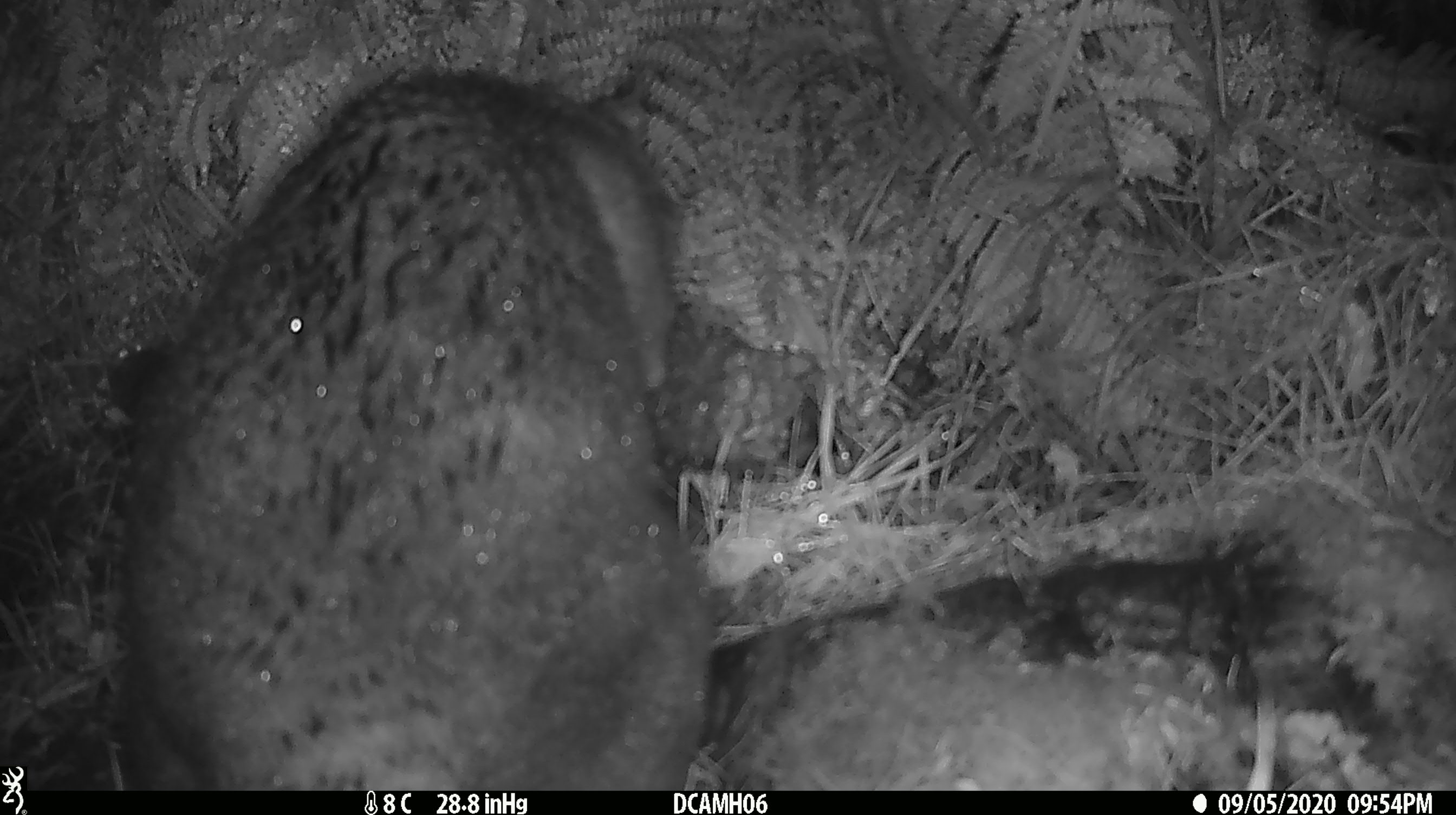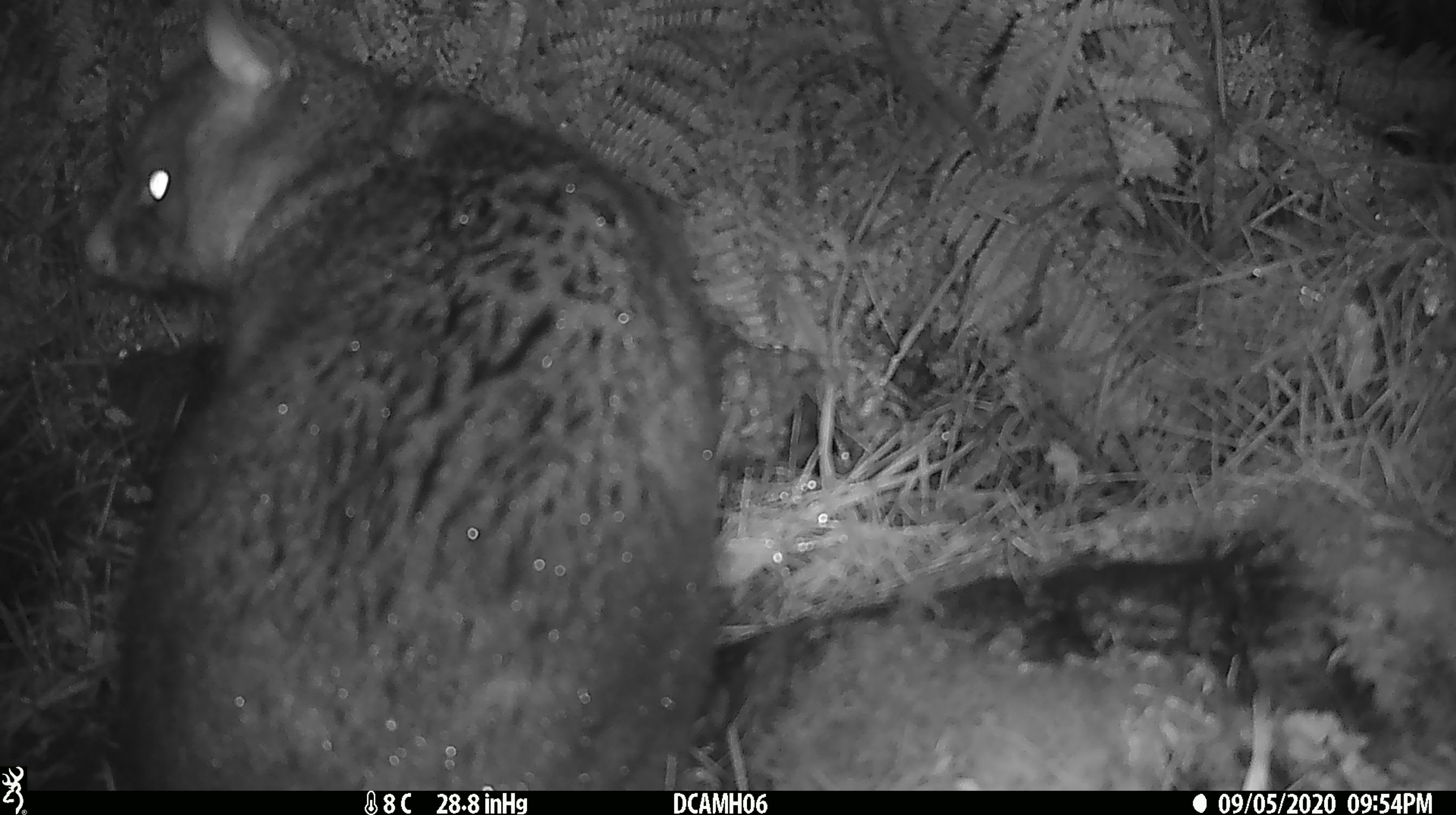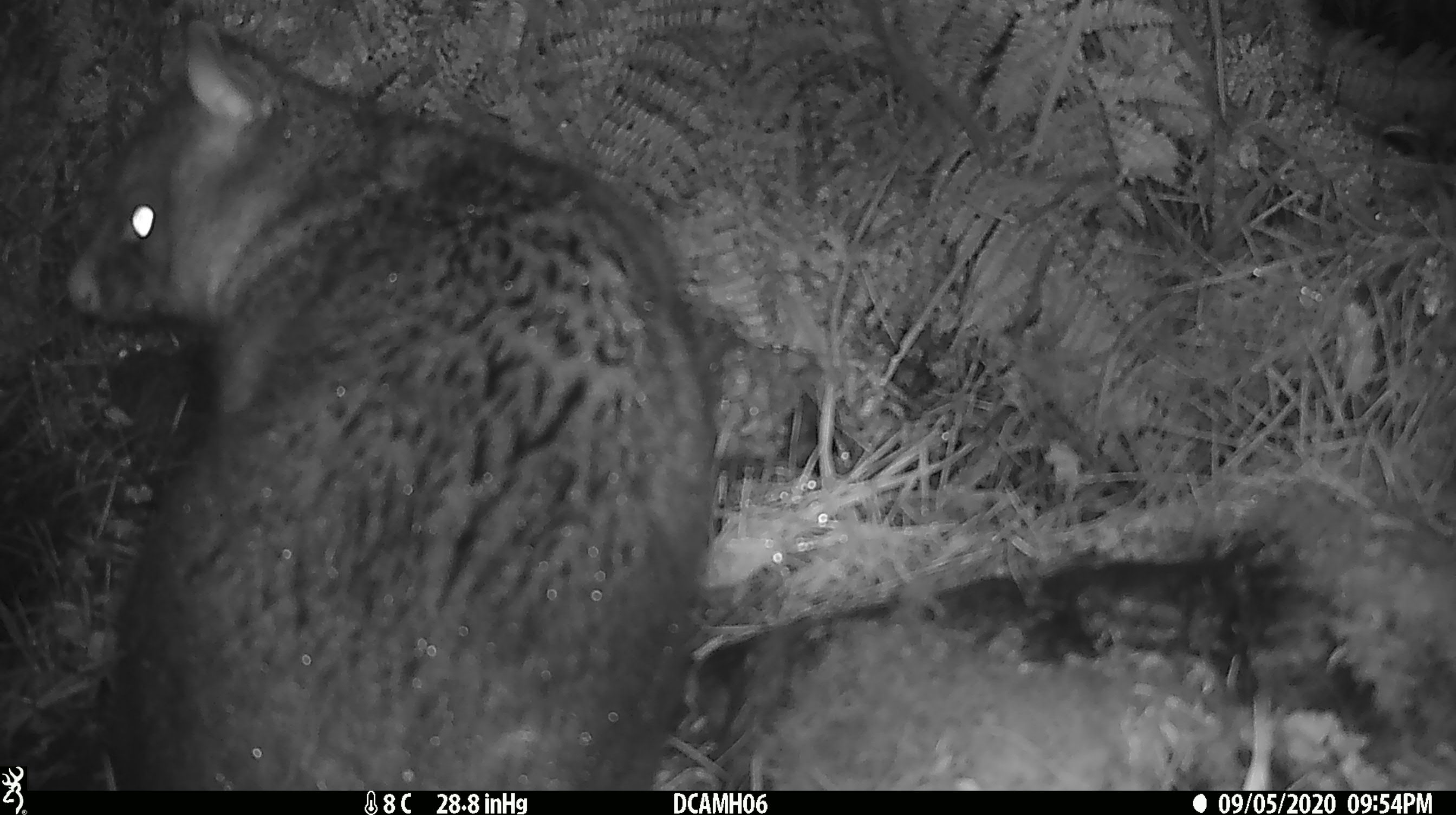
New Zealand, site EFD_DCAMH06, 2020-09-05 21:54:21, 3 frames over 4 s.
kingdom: Animalia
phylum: Chordata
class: Mammalia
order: Diprotodontia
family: Phalangeridae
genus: Trichosurus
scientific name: Trichosurus vulpecula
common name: common brushtail possum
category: possum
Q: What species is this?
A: Possum (common brushtail possum) (Trichosurus vulpecula).